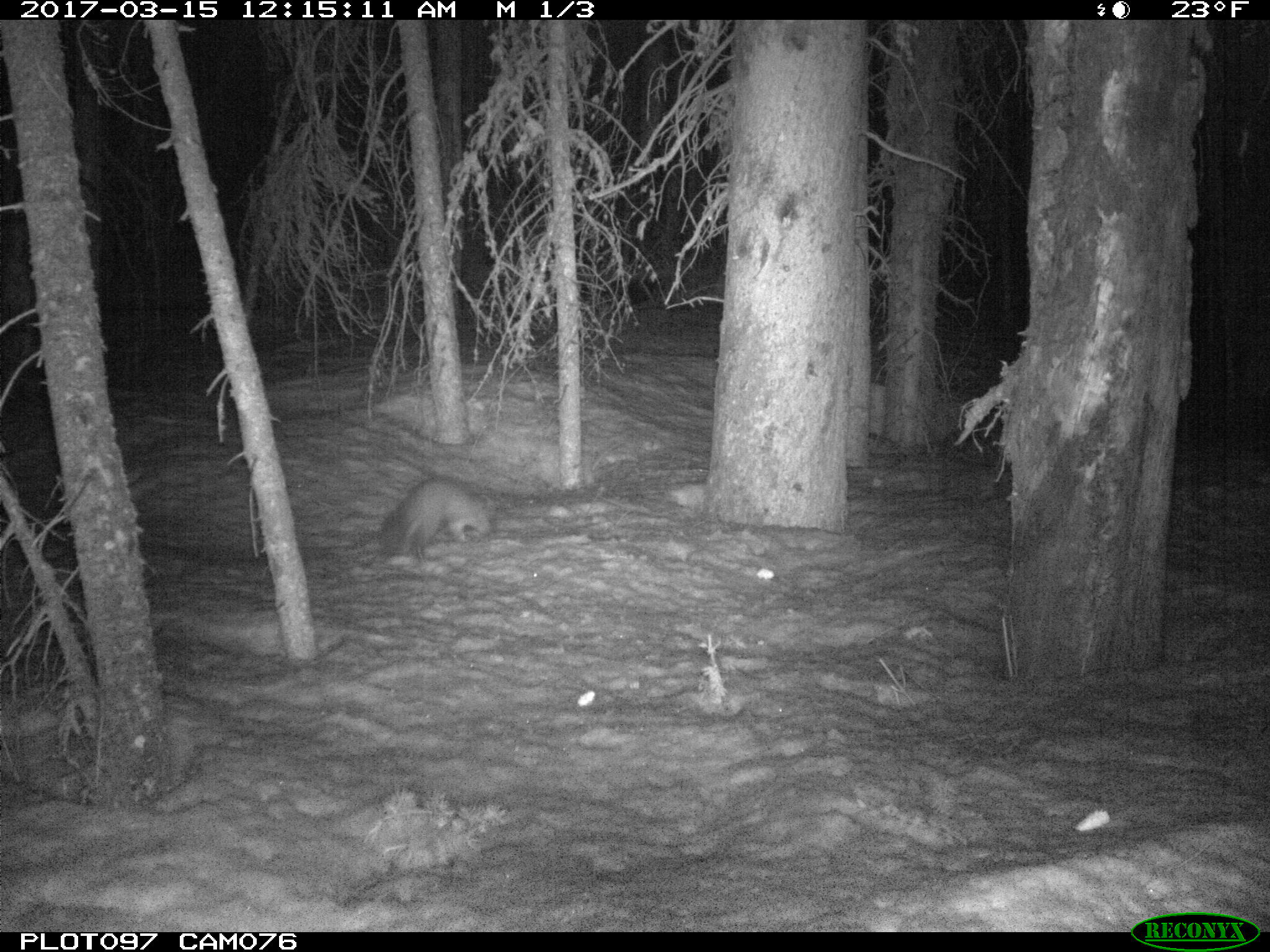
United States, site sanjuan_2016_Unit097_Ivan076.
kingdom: Animalia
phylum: Chordata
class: Mammalia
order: Carnivora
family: Mustelidae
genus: Martes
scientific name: Martes americana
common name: american marten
Martes americana (american marten).